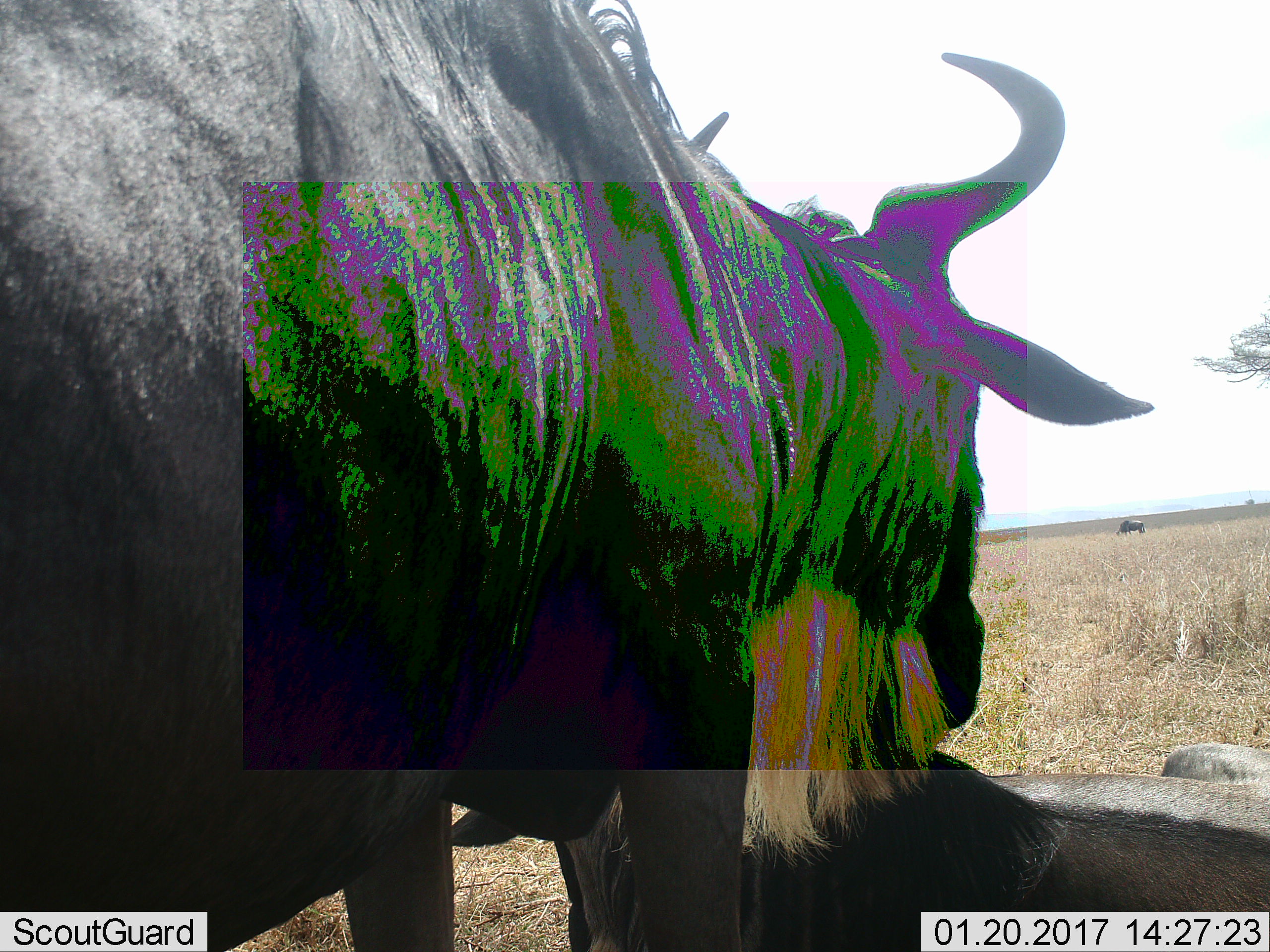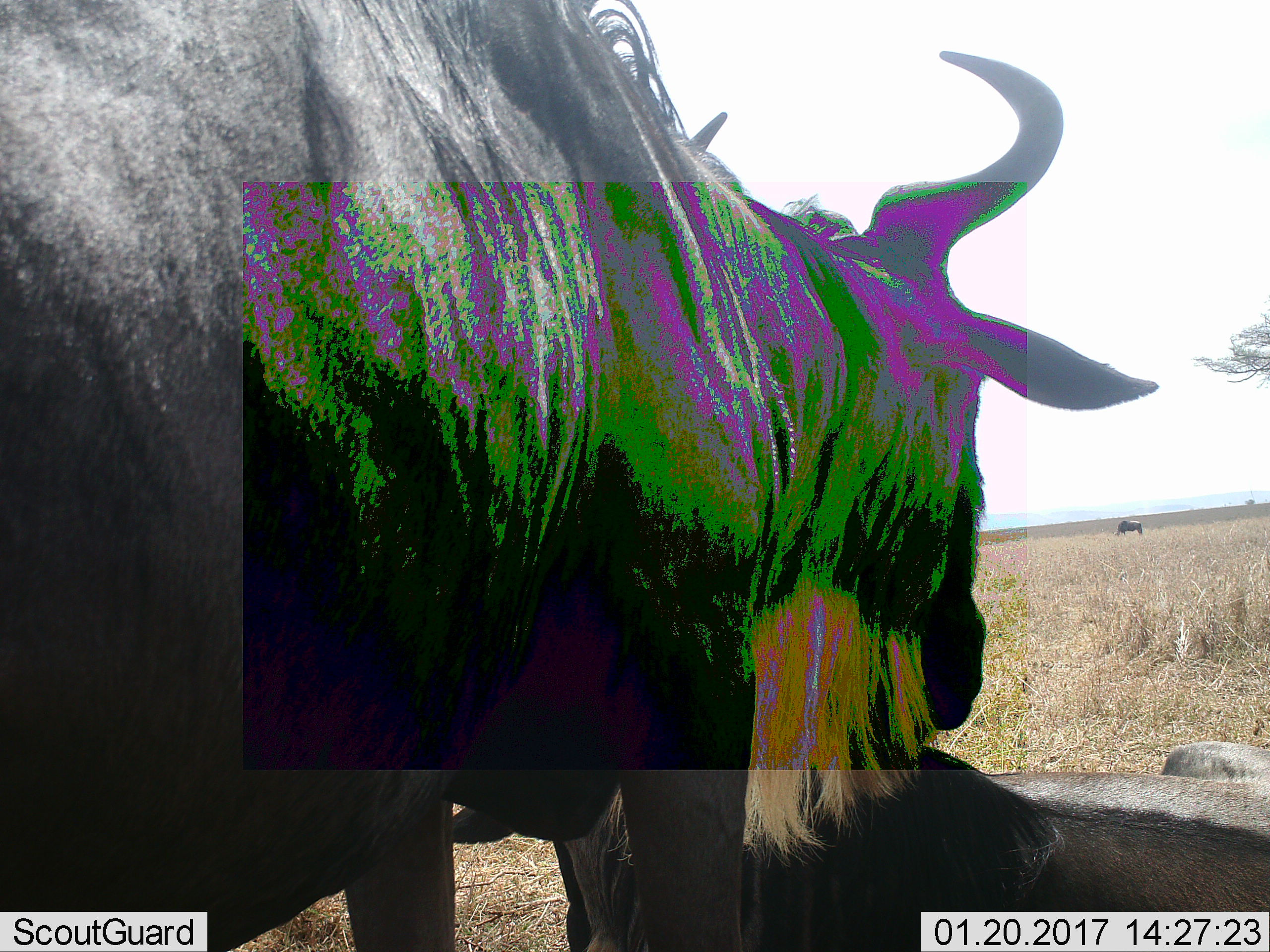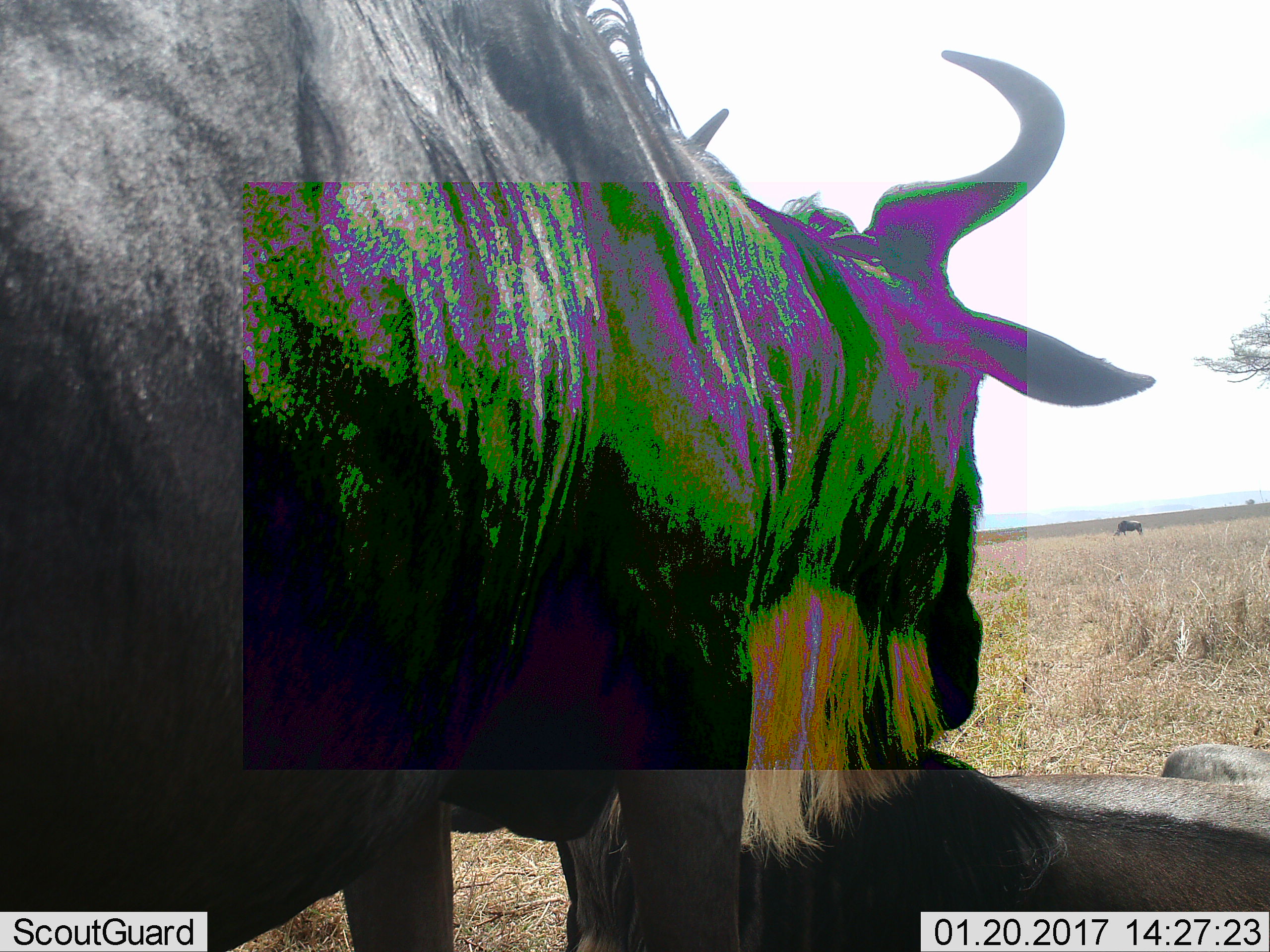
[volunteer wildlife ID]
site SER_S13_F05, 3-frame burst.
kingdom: Animalia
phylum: Chordata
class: Mammalia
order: Artiodactyla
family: Bovidae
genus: Connochaetes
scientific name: Connochaetes taurinus taurinus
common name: blue wildebeest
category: wildebeestblue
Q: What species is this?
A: Wildebeestblue (blue wildebeest) (Connochaetes taurinus taurinus).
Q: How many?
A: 2.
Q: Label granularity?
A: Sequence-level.